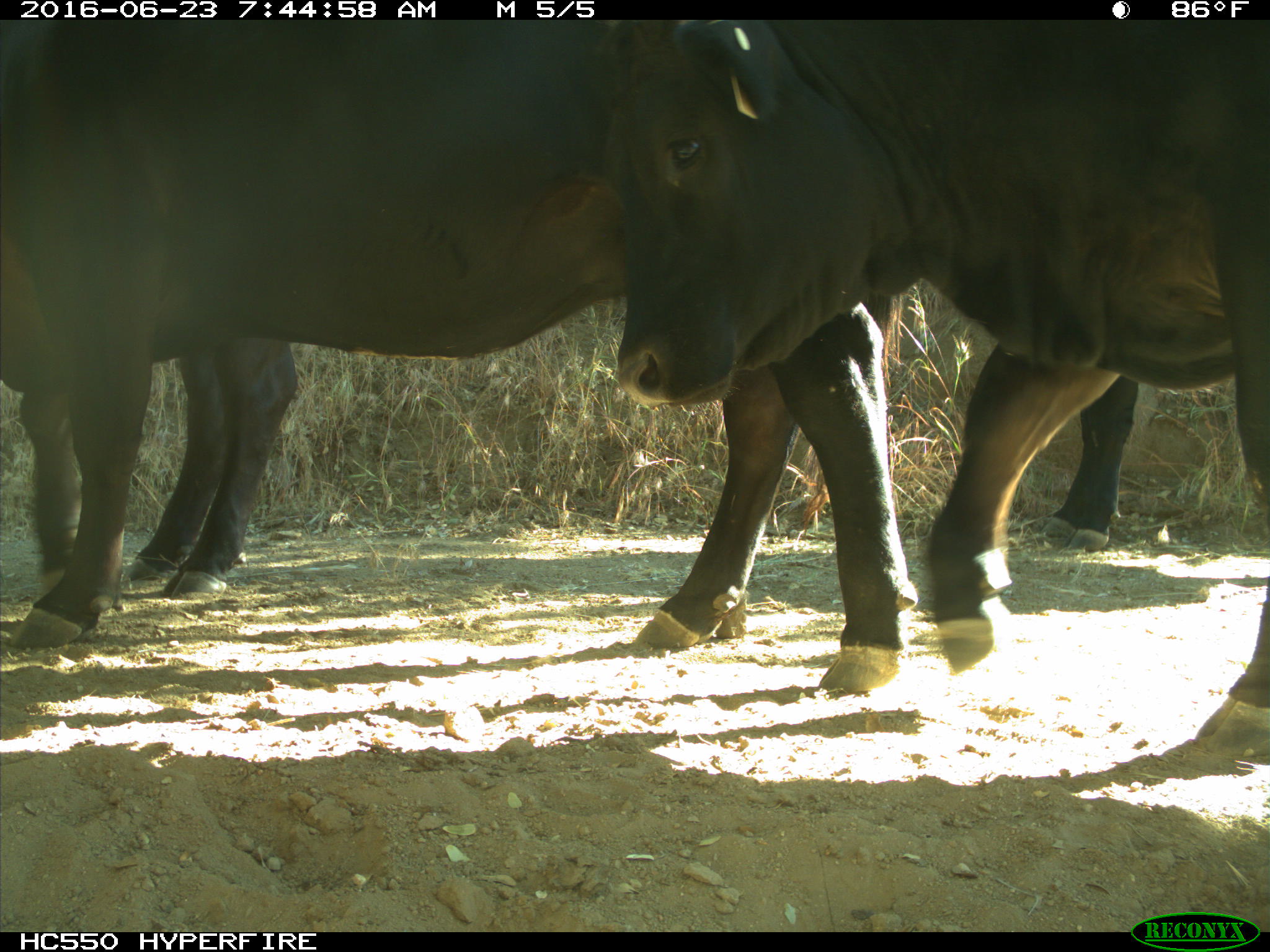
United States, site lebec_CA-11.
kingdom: Animalia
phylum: Chordata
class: Mammalia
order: Artiodactyla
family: Bovidae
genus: Bos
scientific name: Bos taurus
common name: domestic cow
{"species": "Bos taurus (domestic cow)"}